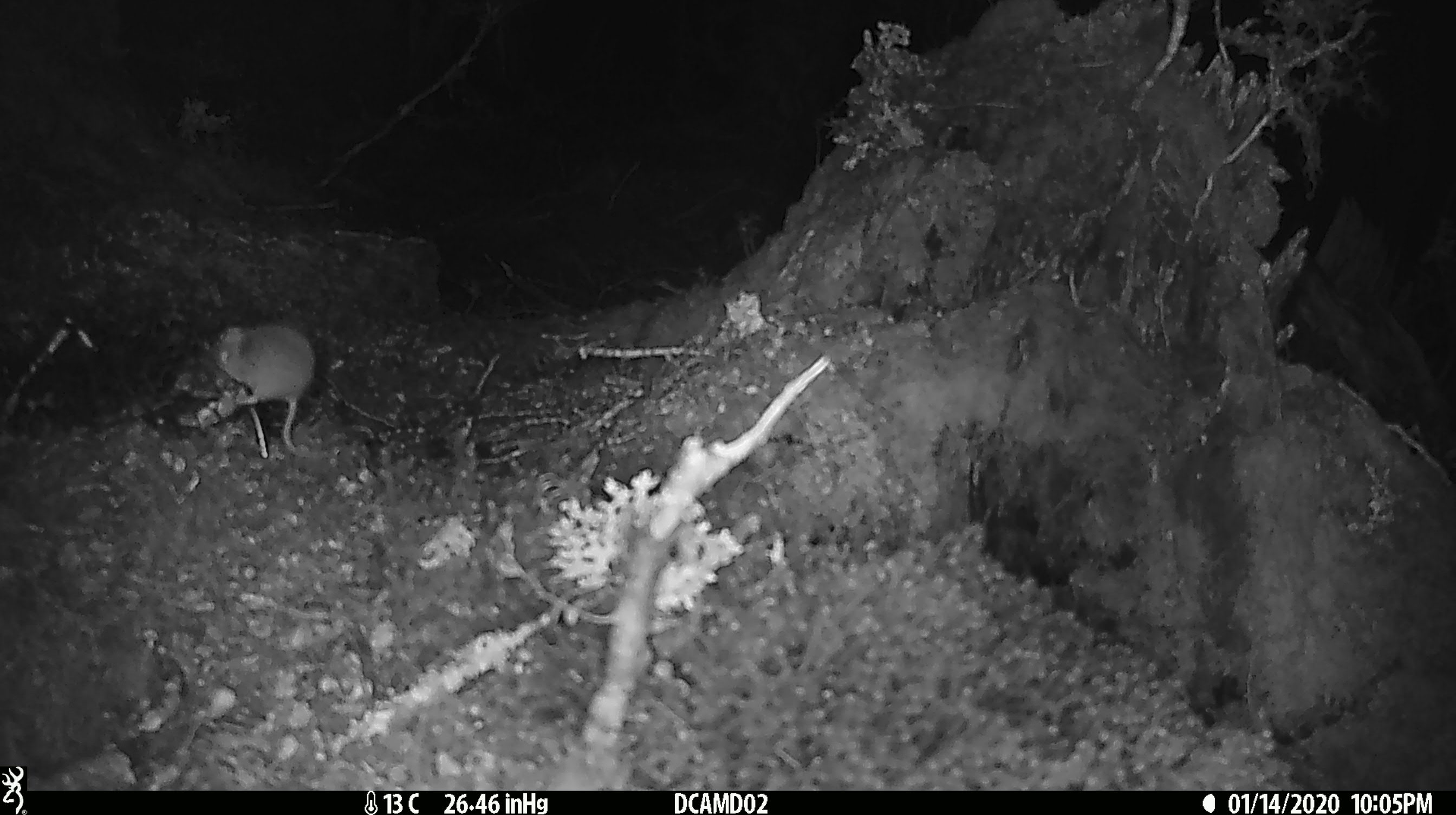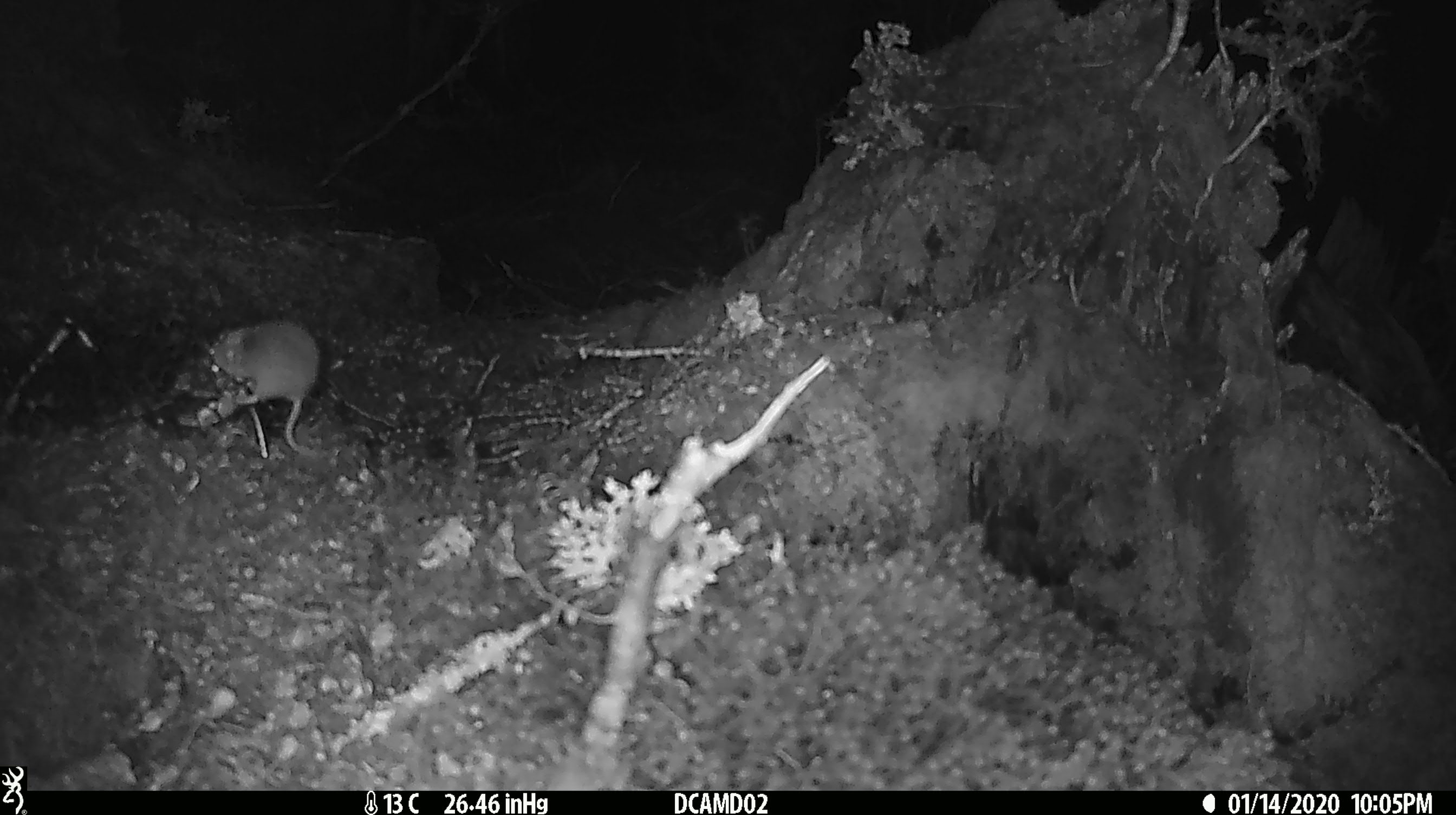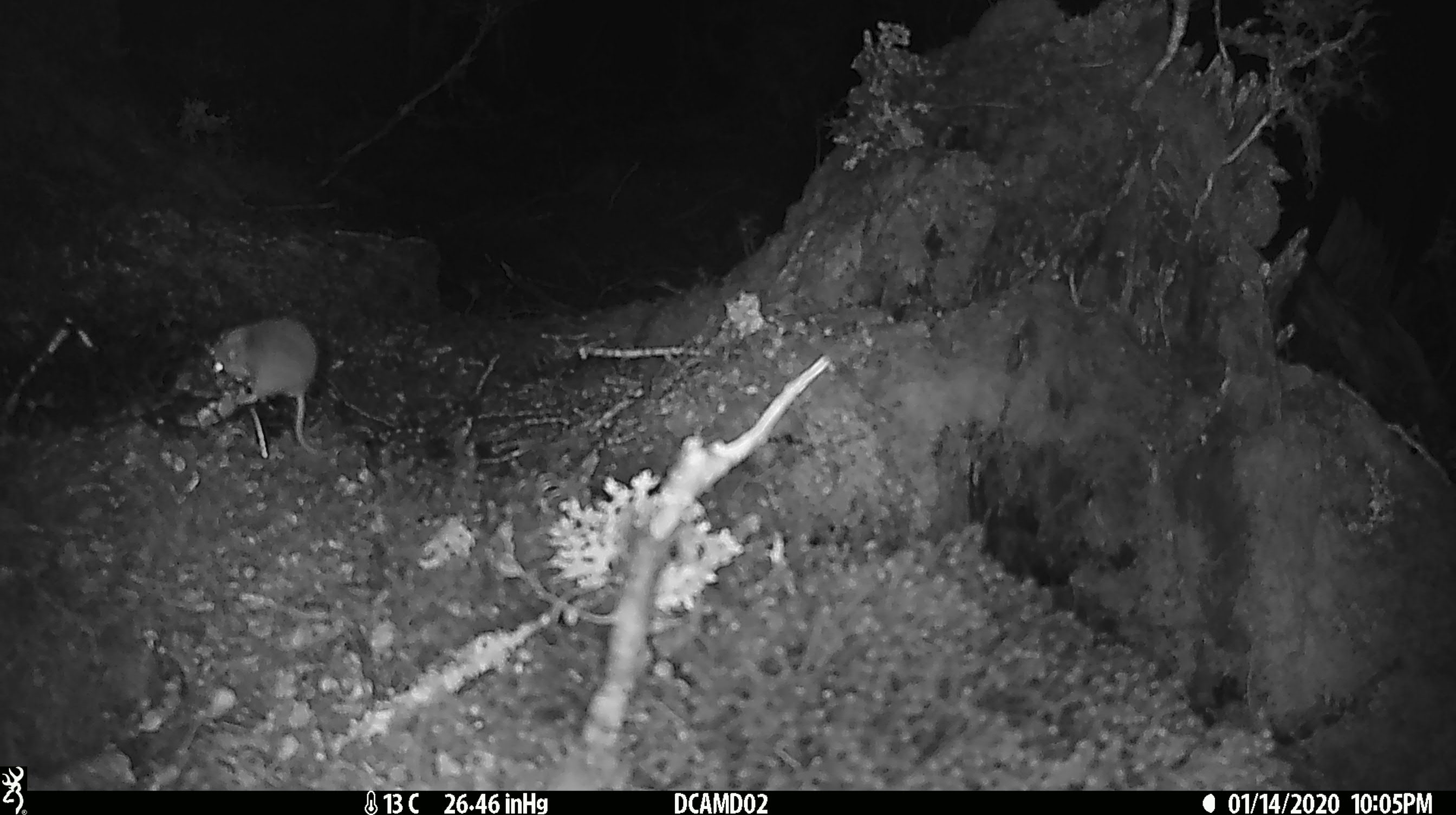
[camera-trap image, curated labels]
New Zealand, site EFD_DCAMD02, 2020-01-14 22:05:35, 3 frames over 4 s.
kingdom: Animalia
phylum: Chordata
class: Mammalia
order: Rodentia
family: Muridae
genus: Mus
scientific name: Mus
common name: mouse